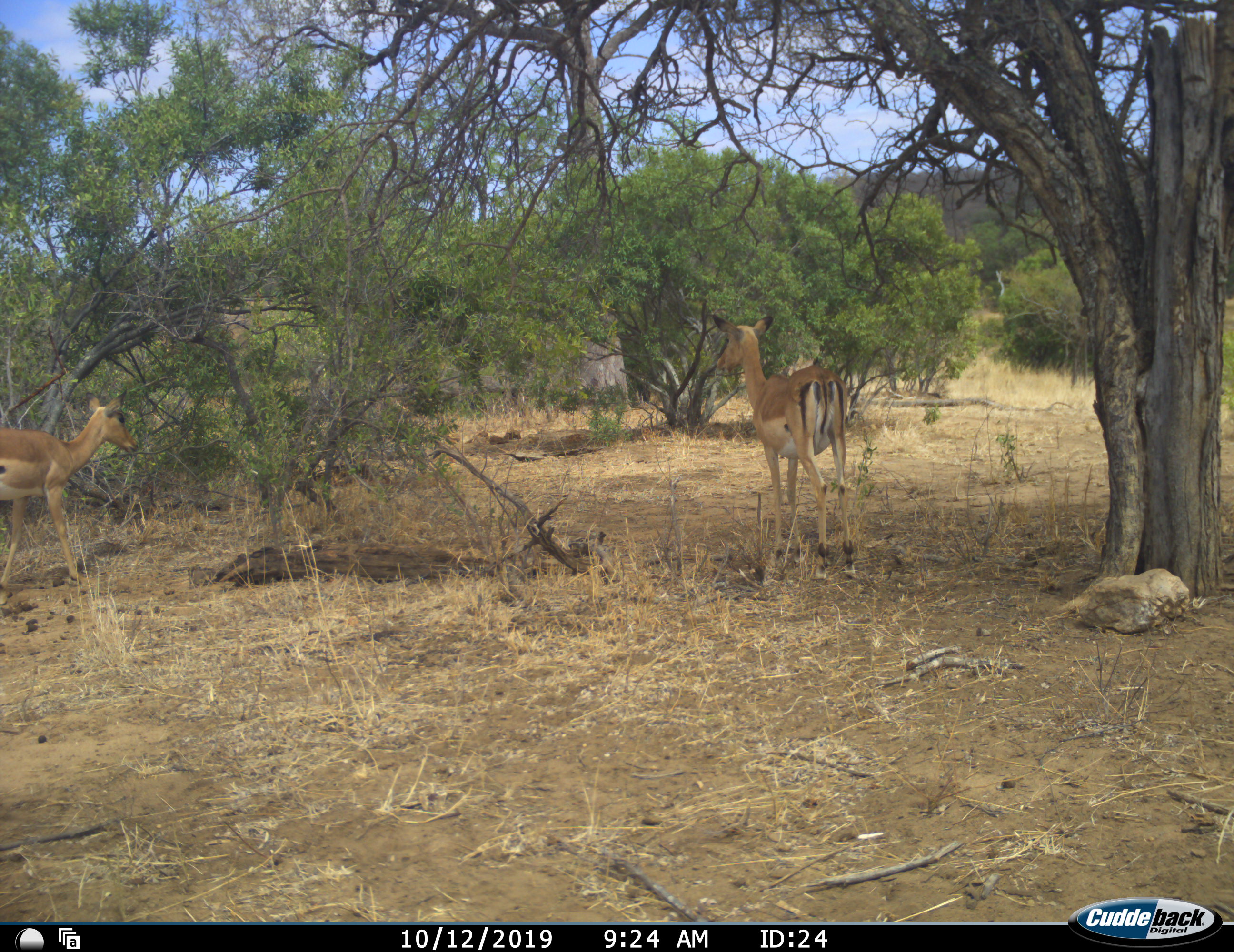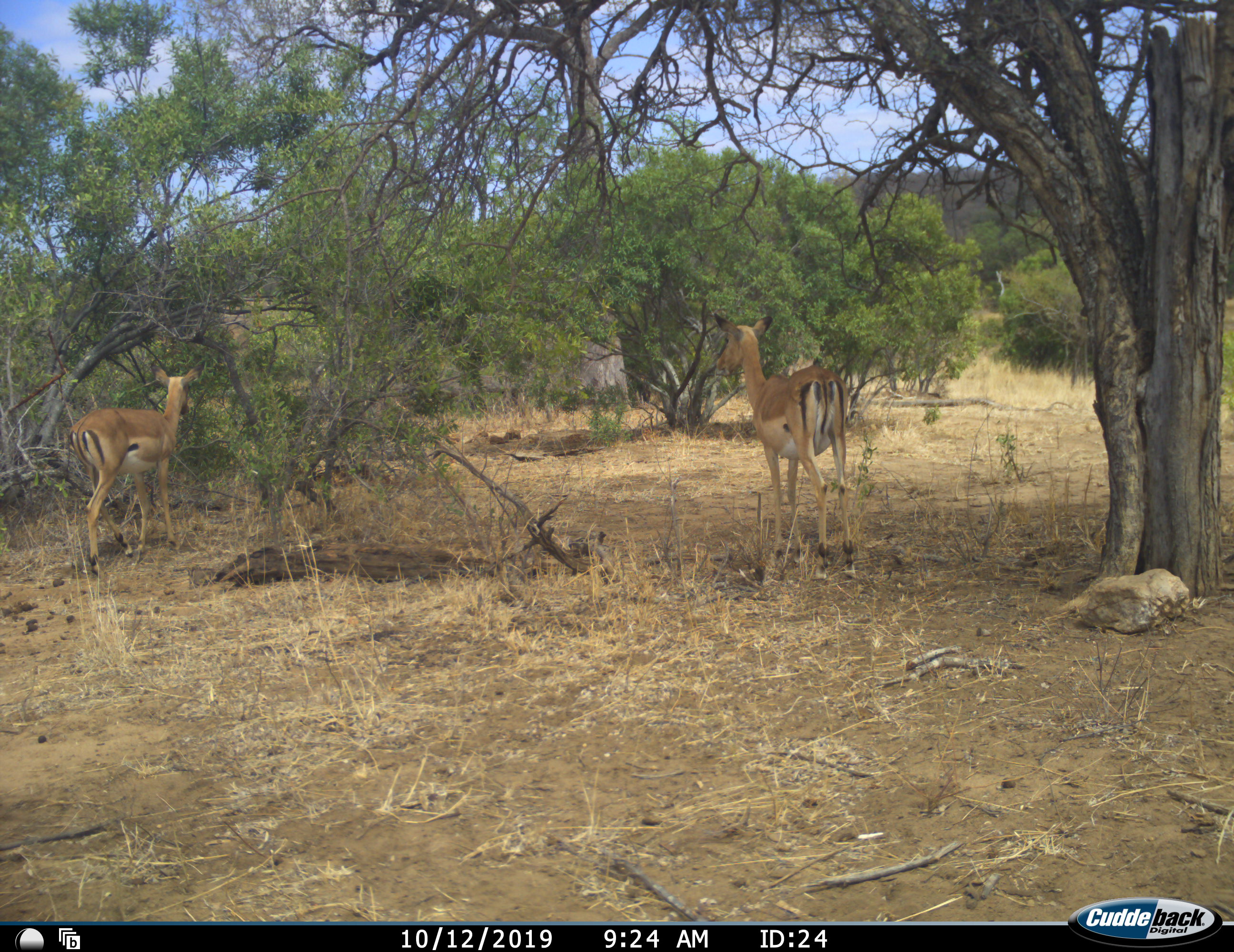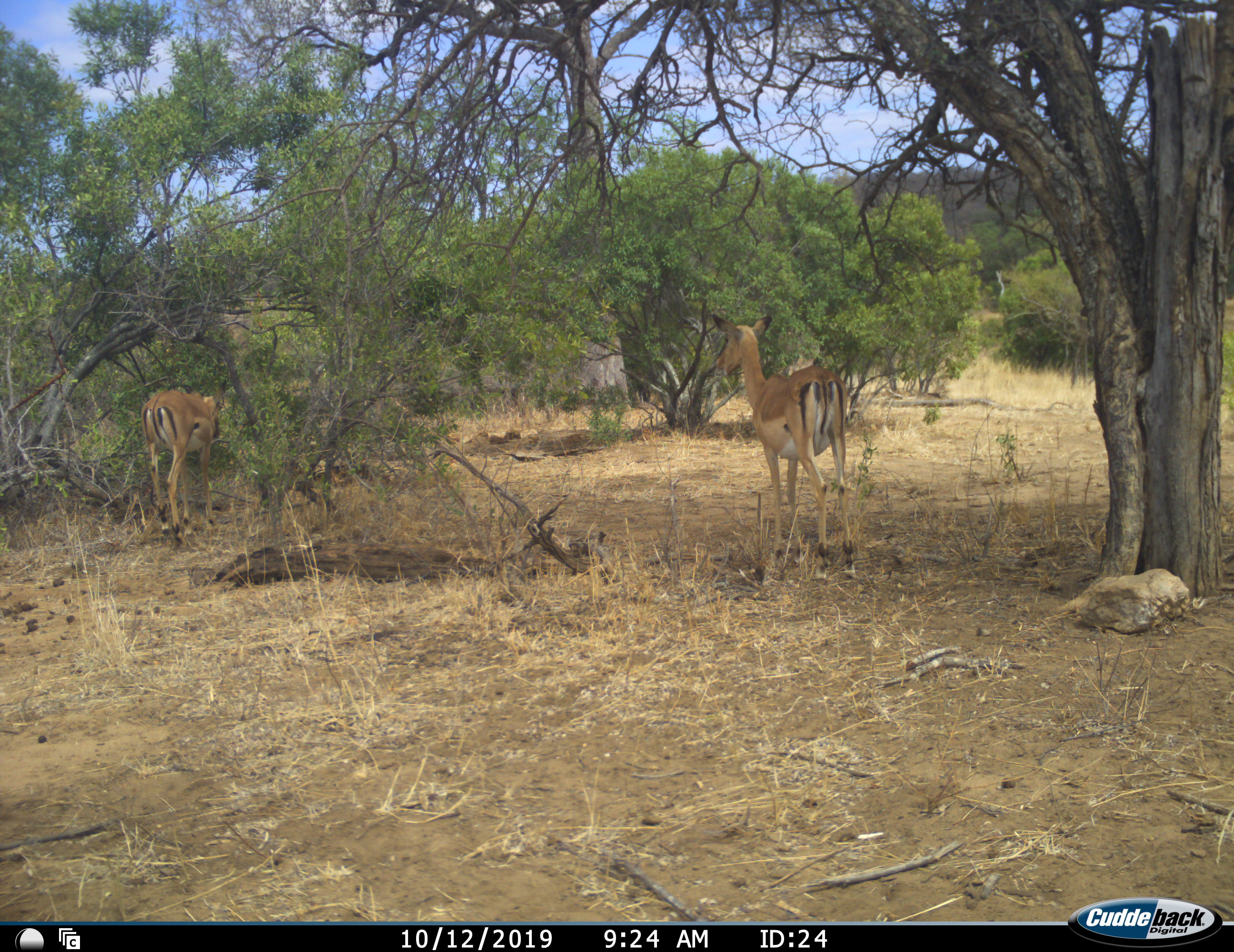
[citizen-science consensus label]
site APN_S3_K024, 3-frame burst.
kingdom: Animalia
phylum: Chordata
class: Mammalia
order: Artiodactyla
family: Bovidae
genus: Aepyceros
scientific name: Aepyceros melampus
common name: impala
Impala (Aepyceros melampus), count 2. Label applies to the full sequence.